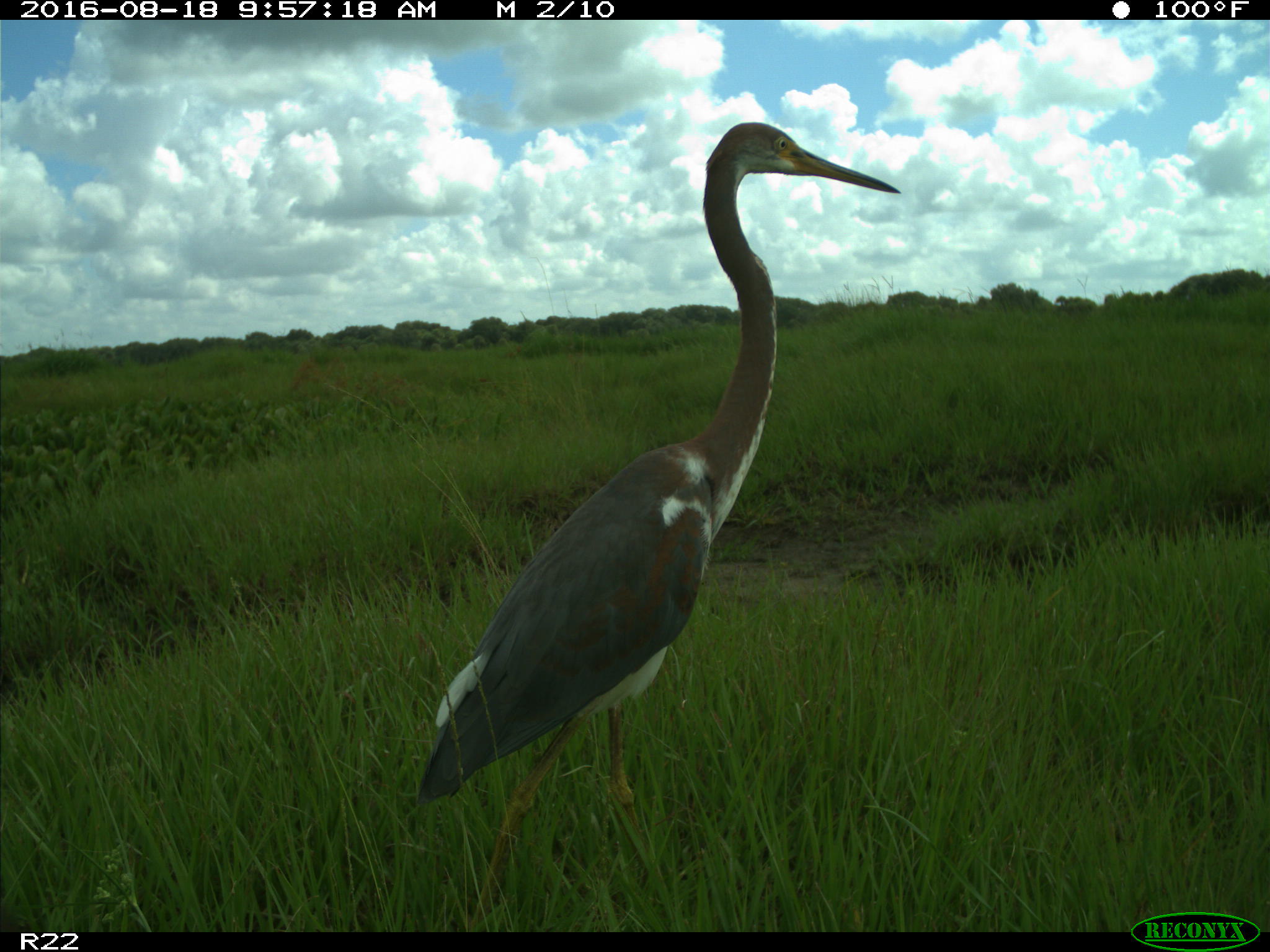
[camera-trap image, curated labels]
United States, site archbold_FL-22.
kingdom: Animalia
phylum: Chordata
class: Aves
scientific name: Aves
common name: birds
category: unidentified bird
Unidentified bird (birds) (Aves).